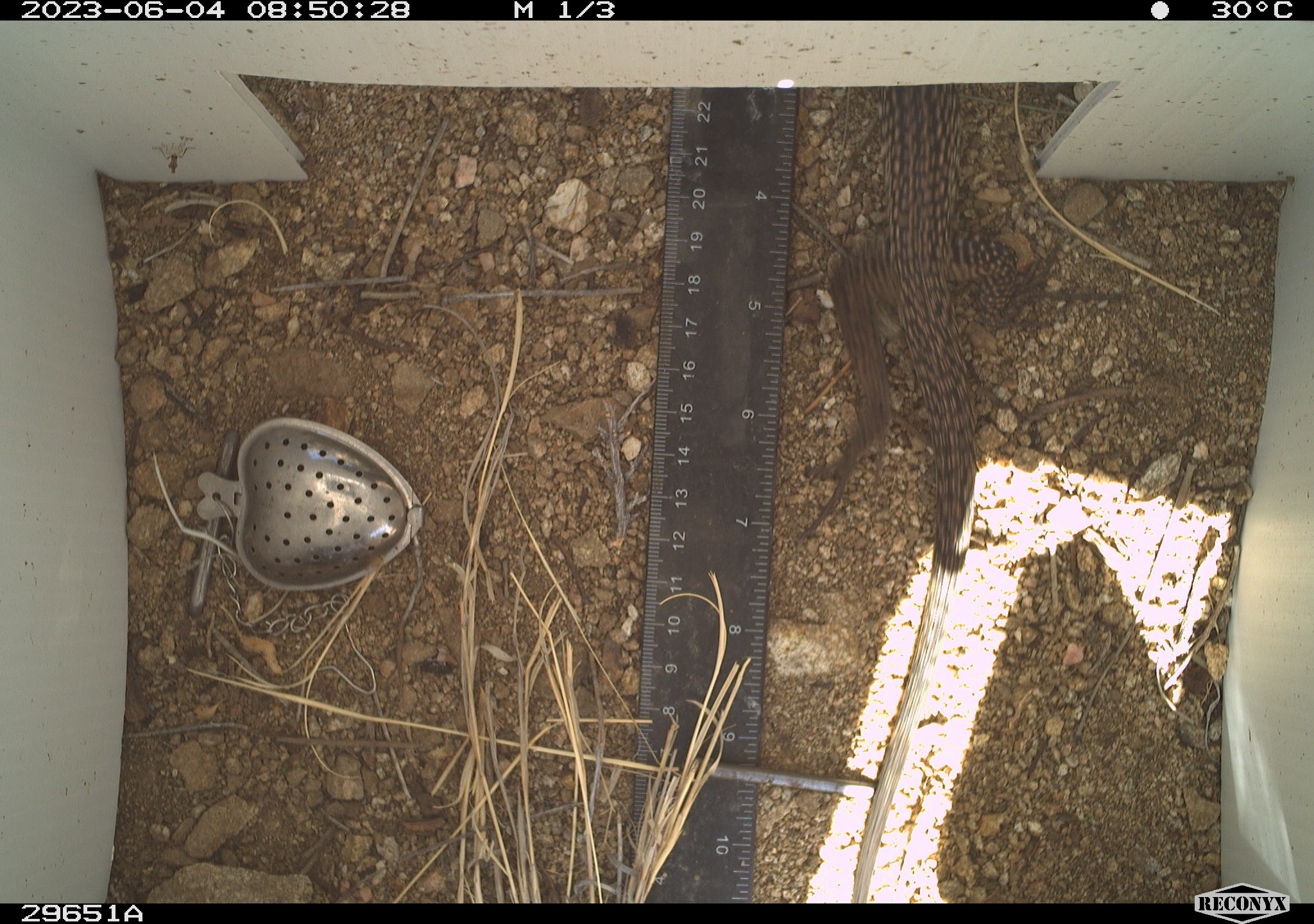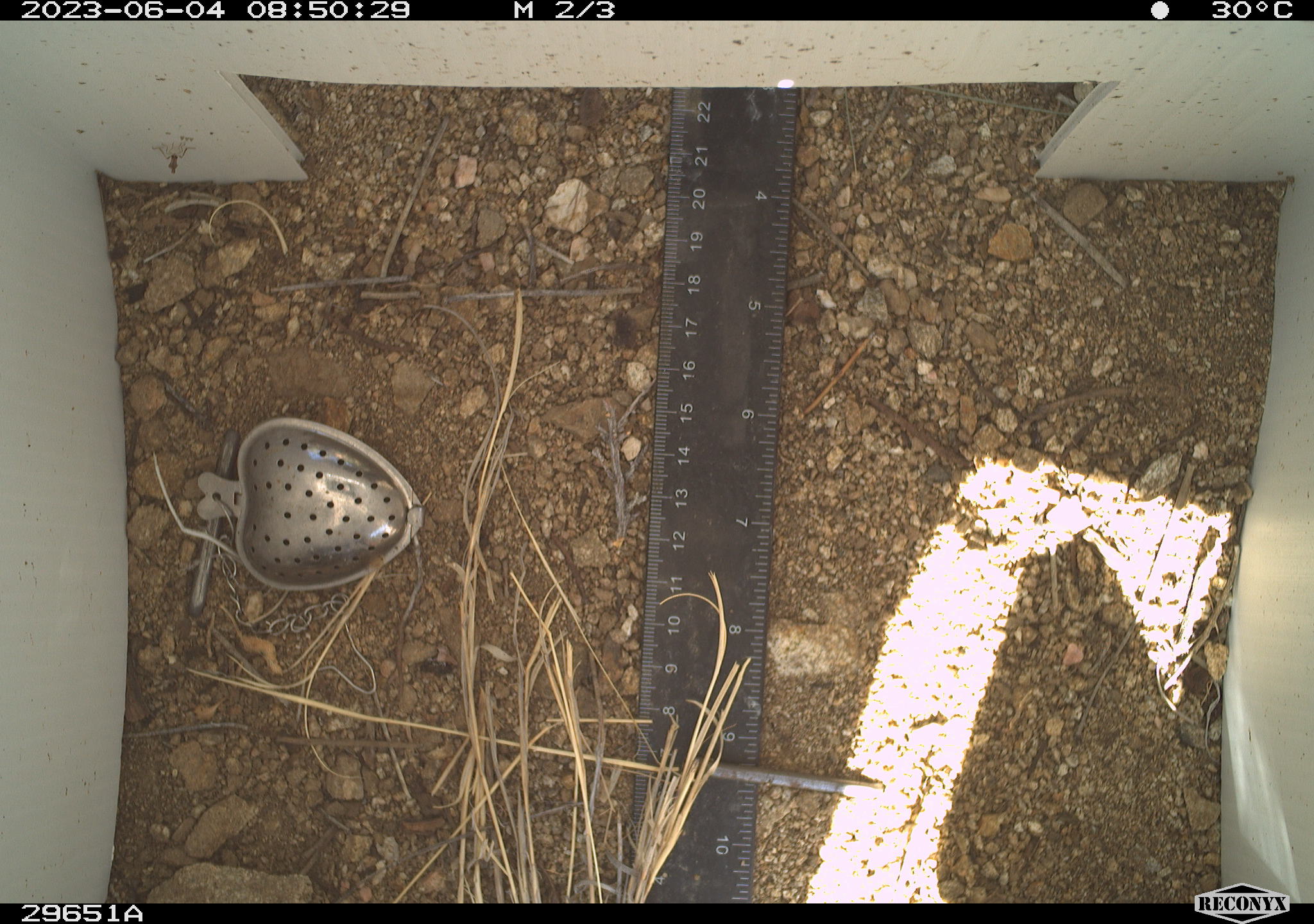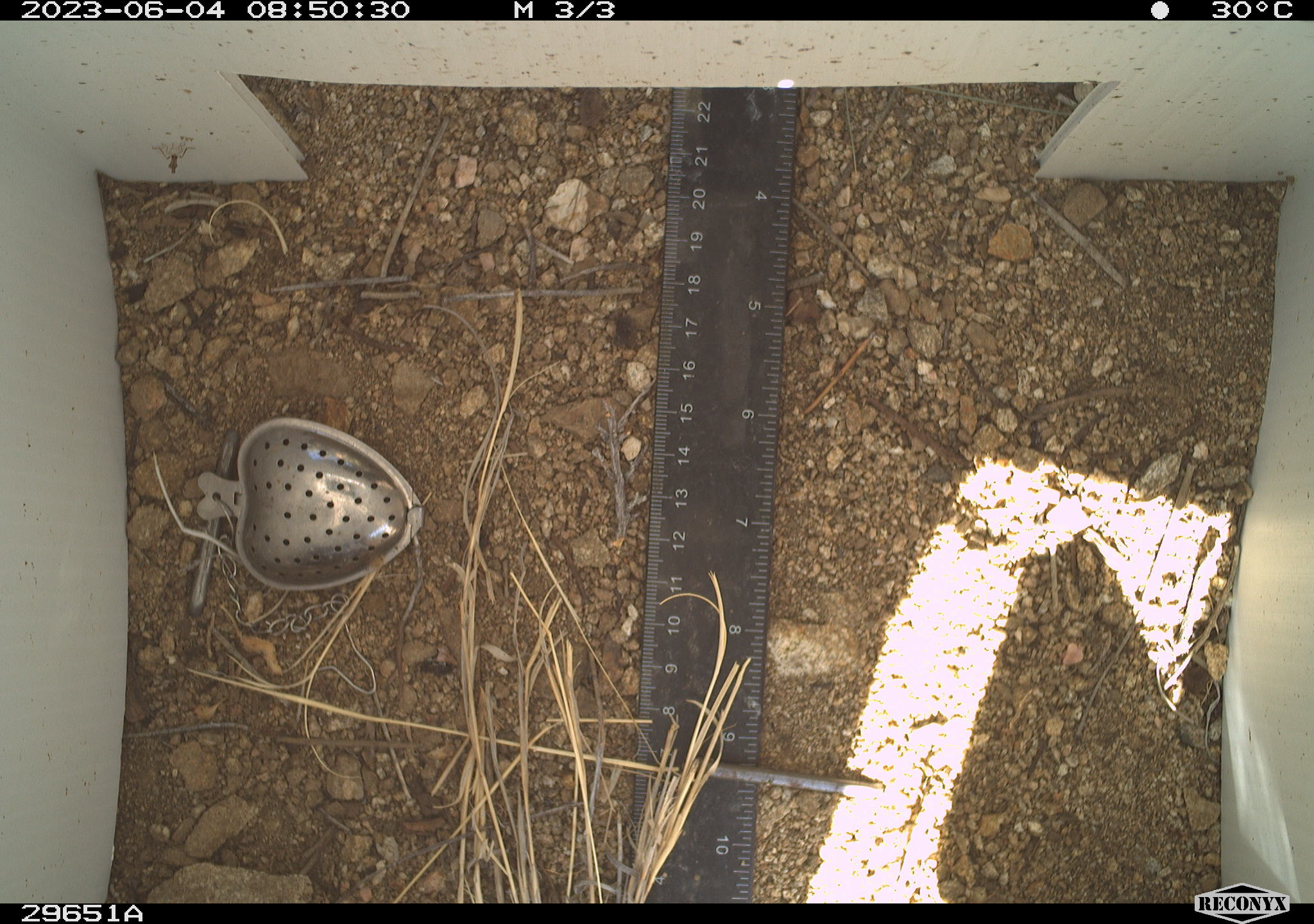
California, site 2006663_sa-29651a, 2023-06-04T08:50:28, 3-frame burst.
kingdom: Animalia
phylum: Chordata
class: Reptilia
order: Squamata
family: Teiidae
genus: Aspidoscelis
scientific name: Aspidoscelis tigris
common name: western whiptail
Western whiptail (Aspidoscelis tigris).